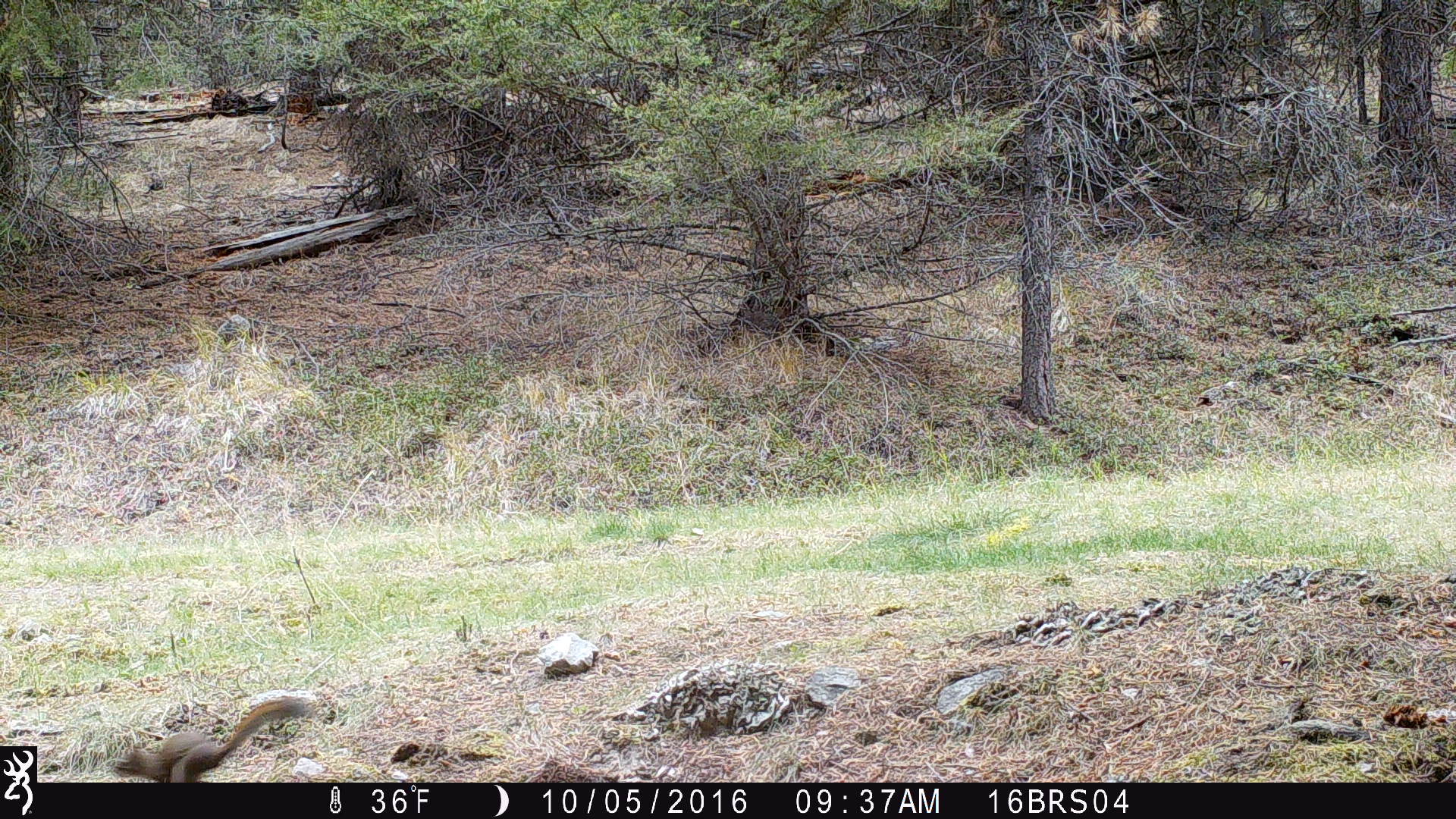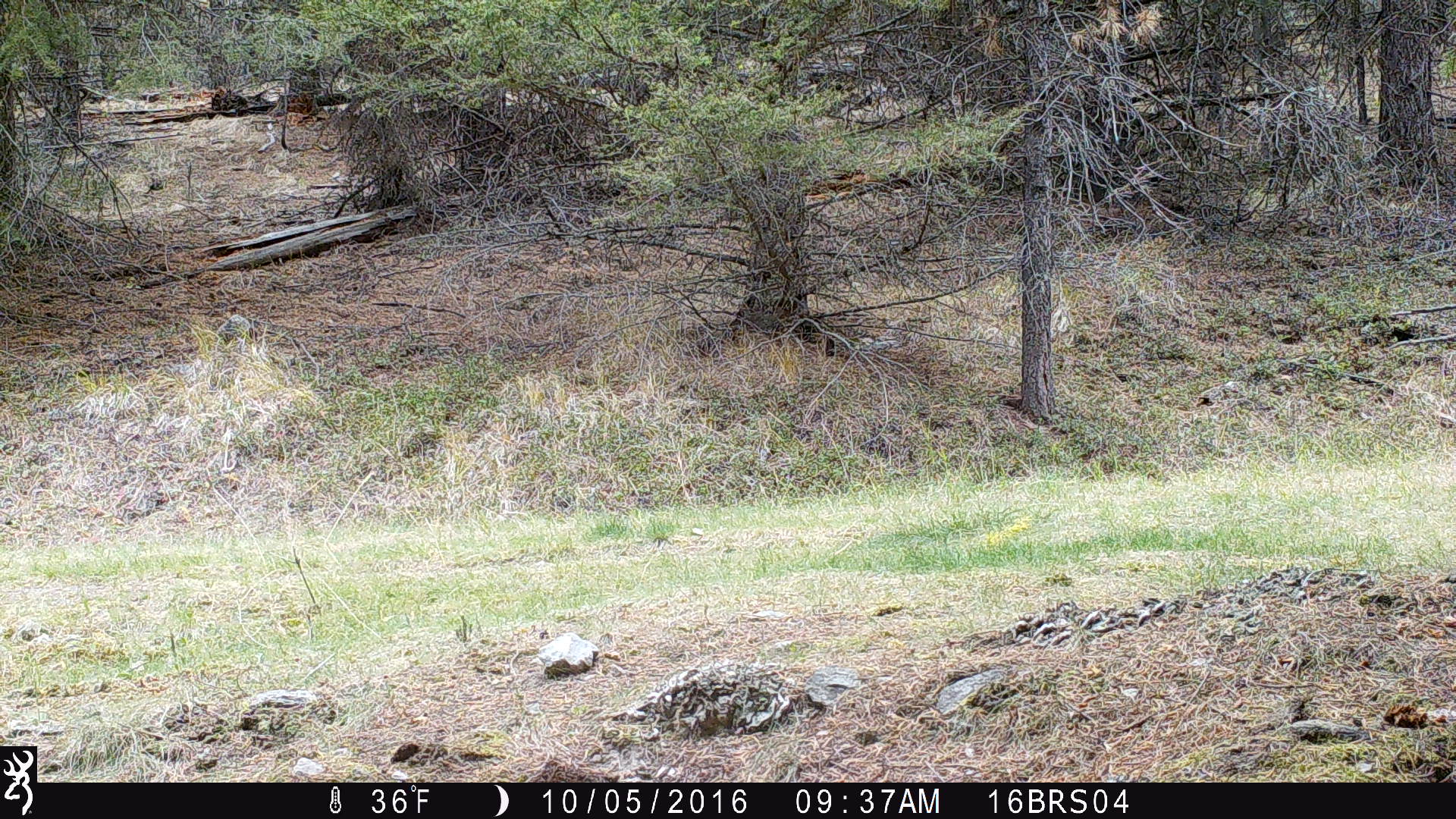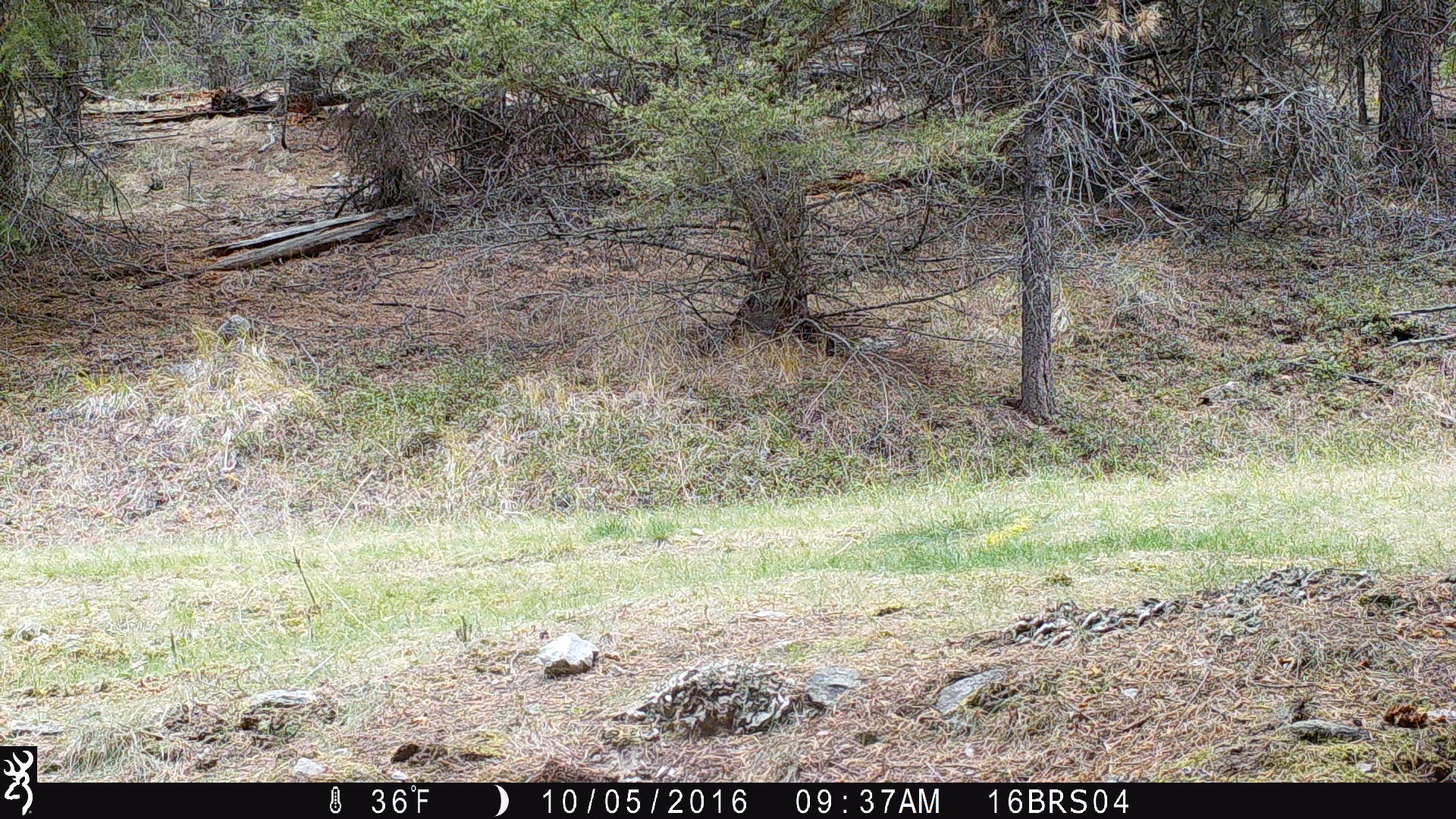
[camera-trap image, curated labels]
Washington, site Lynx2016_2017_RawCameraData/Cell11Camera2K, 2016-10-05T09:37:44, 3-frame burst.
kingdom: Animalia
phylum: Chordata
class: Mammalia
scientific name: Mammalia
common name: small mammal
Small mammal (Mammalia). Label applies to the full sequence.